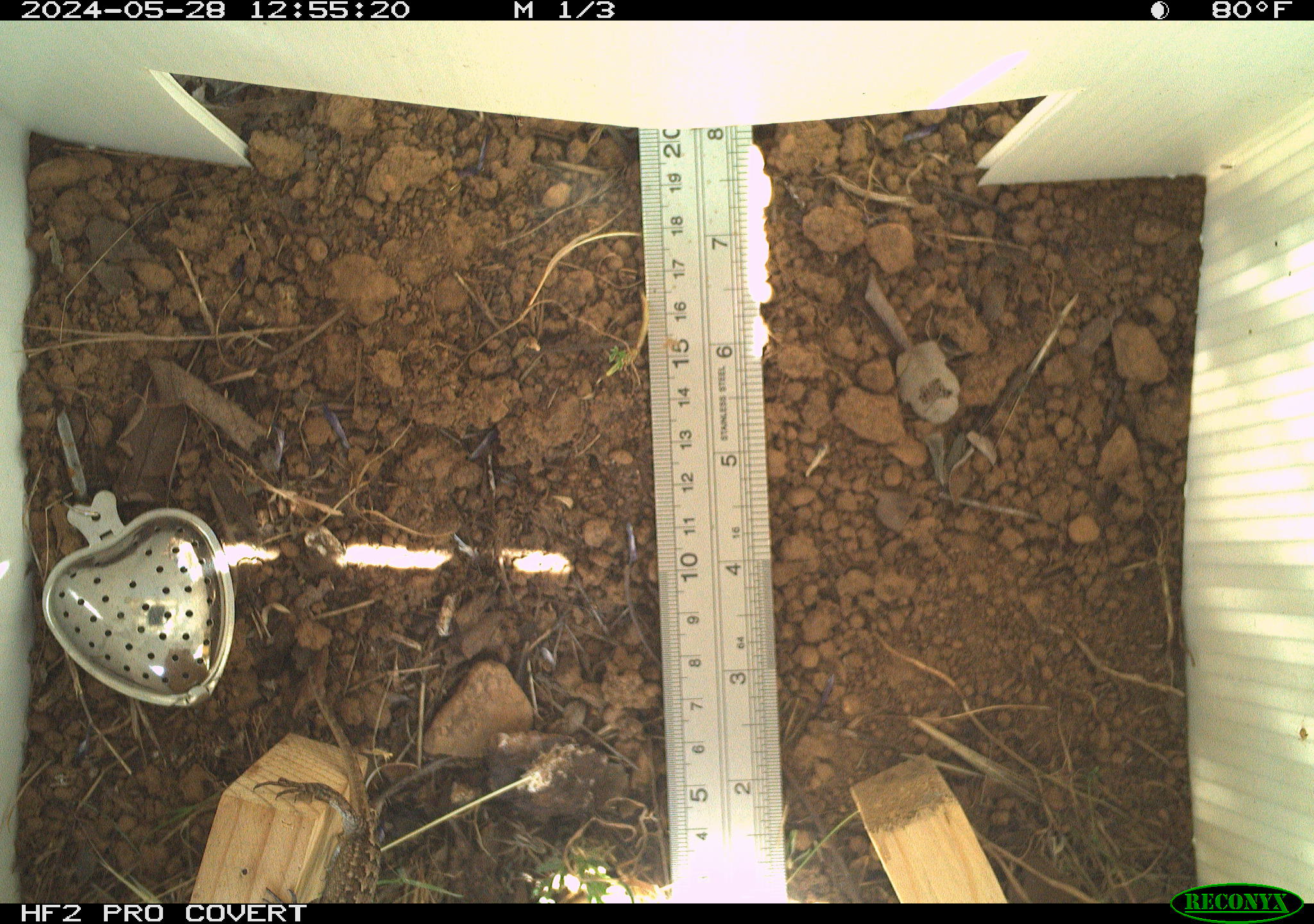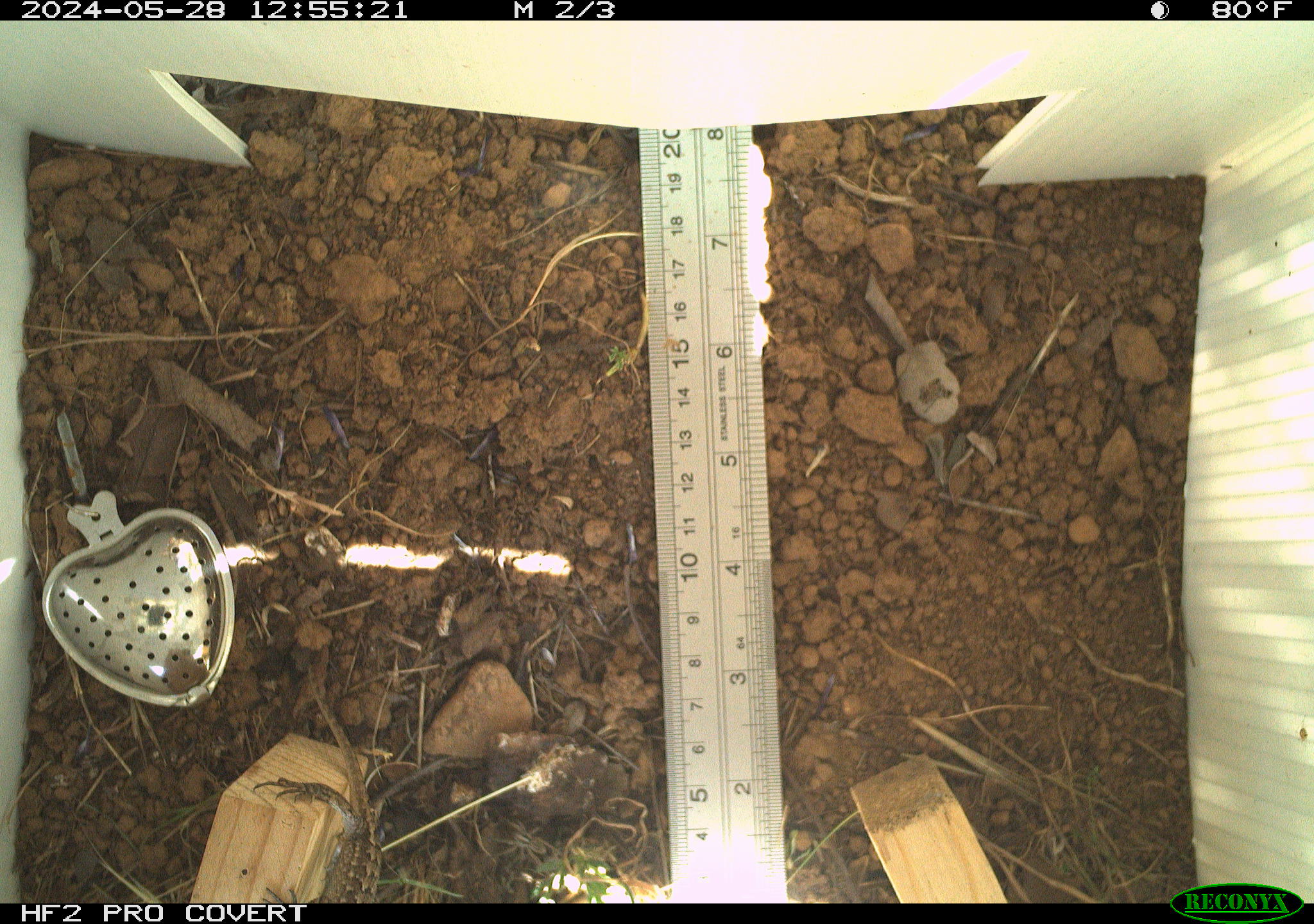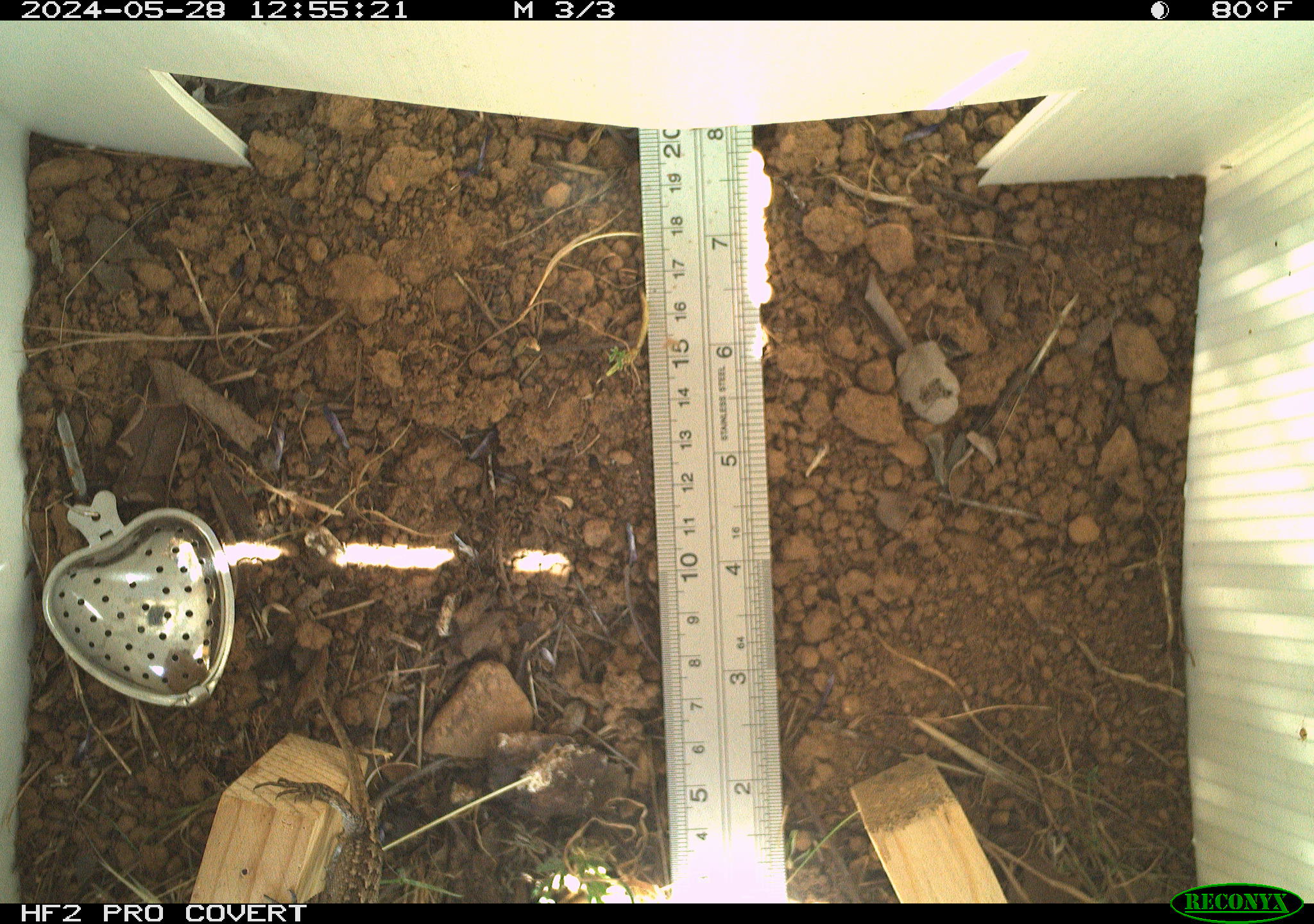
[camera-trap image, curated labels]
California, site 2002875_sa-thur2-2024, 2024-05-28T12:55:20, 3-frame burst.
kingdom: Animalia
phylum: Chordata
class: Reptilia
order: Squamata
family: Phrynosomatidae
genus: Sceloporus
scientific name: Sceloporus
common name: spiny lizards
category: sceloporus species